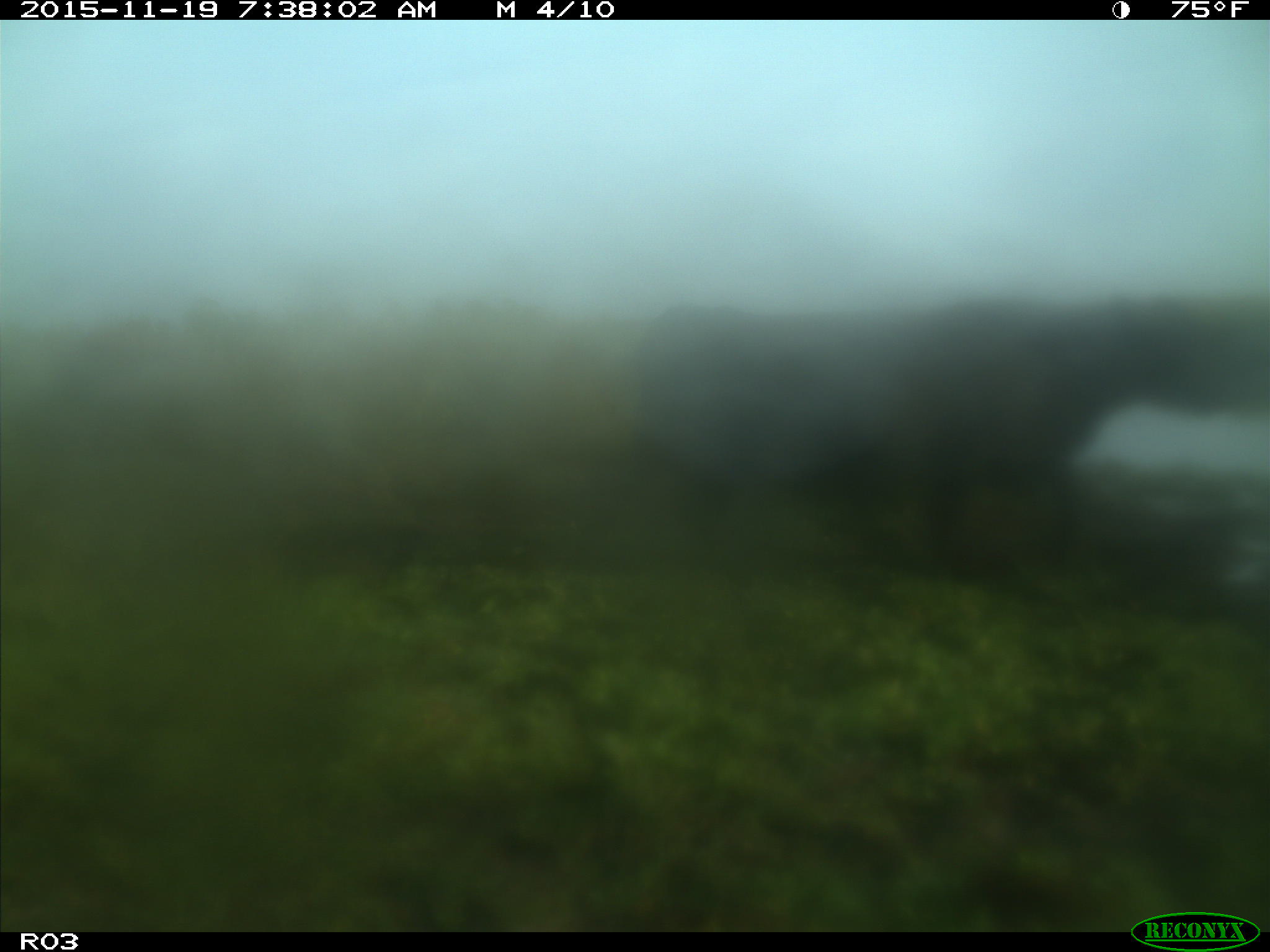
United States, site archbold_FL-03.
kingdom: Animalia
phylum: Chordata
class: Mammalia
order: Artiodactyla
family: Bovidae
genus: Bos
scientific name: Bos taurus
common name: domestic cow